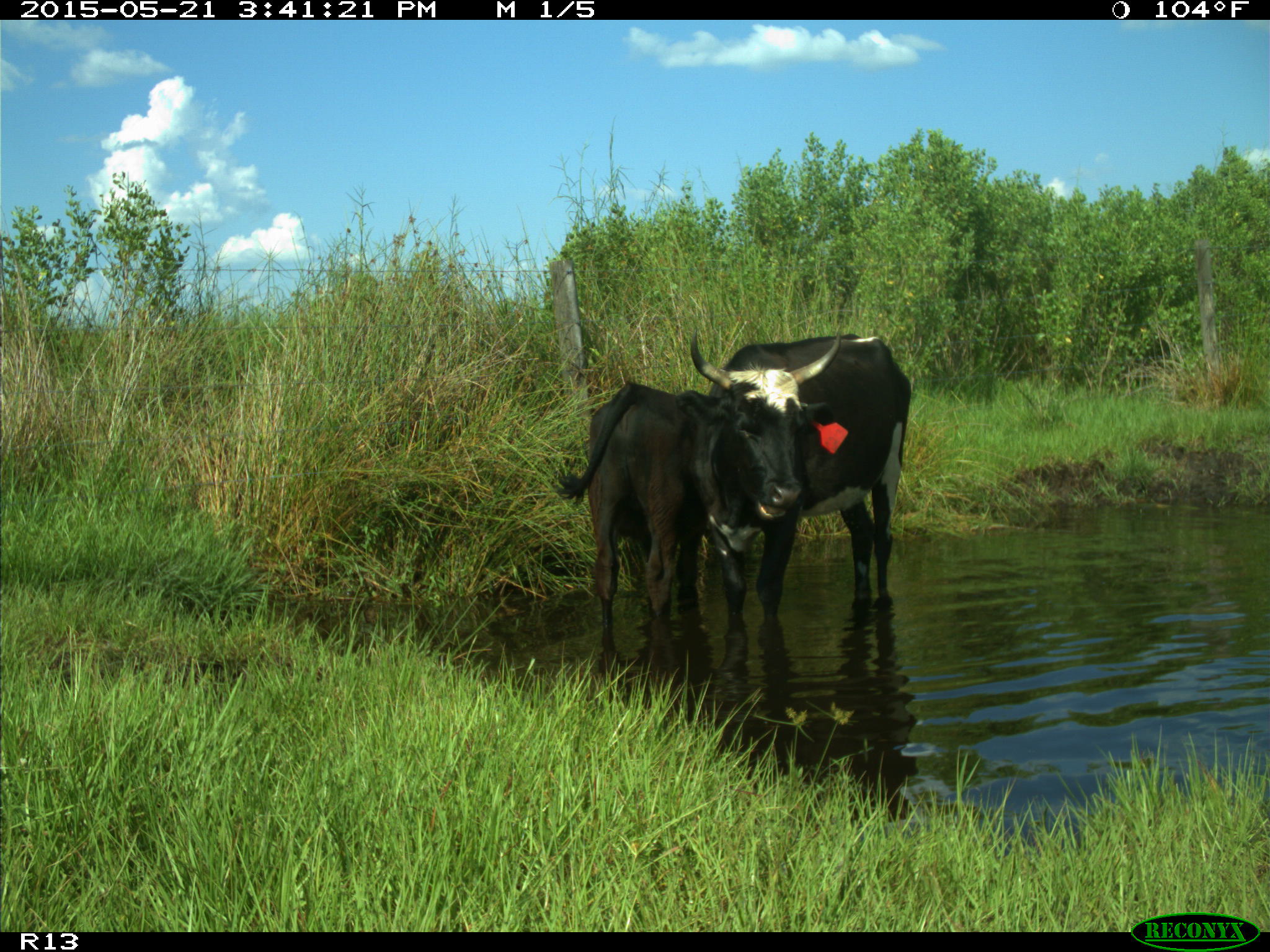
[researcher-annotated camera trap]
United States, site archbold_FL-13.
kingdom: Animalia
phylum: Chordata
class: Mammalia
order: Artiodactyla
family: Bovidae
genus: Bos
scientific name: Bos taurus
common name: domestic cow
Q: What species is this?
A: Bos taurus (domestic cow).